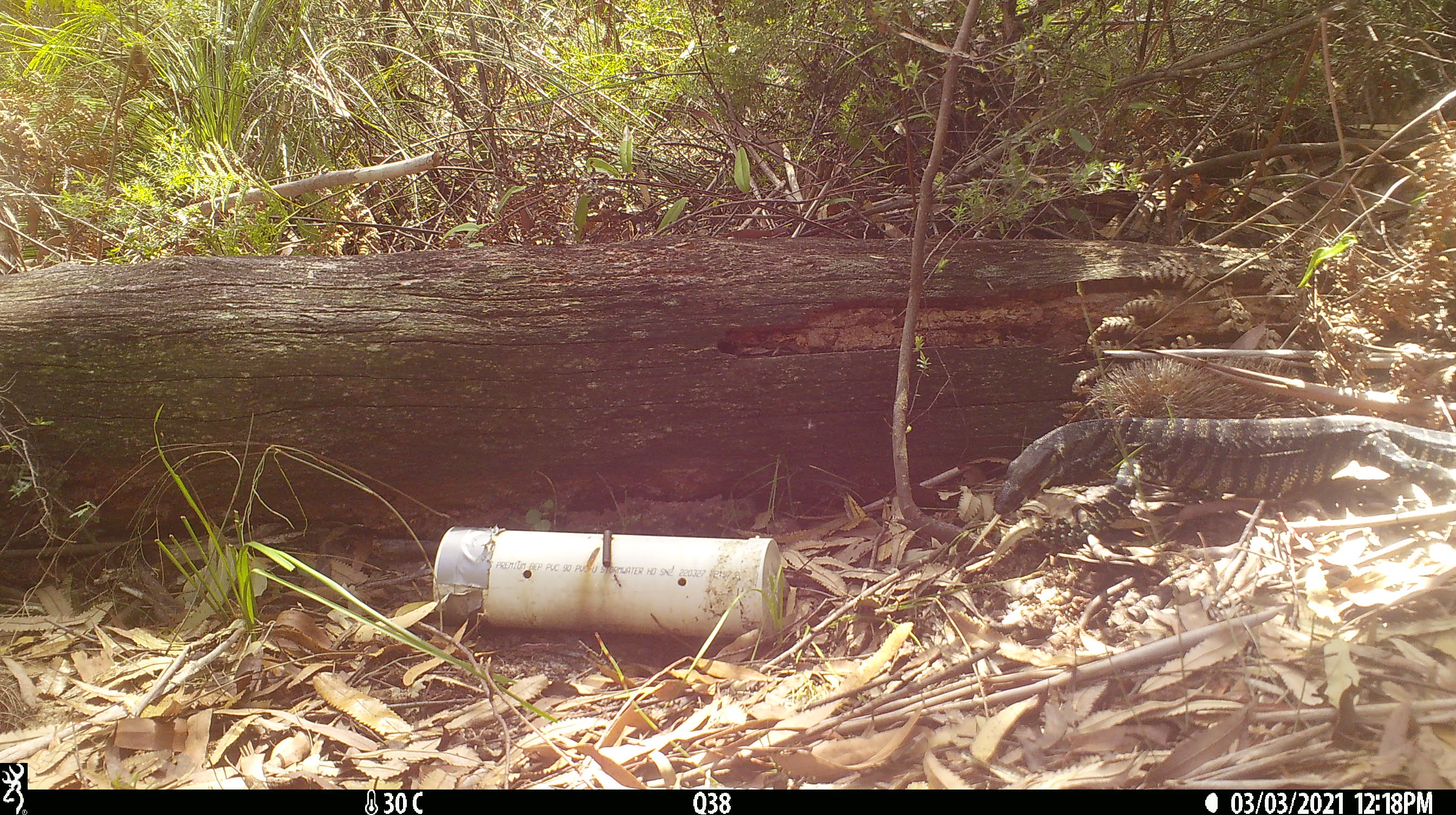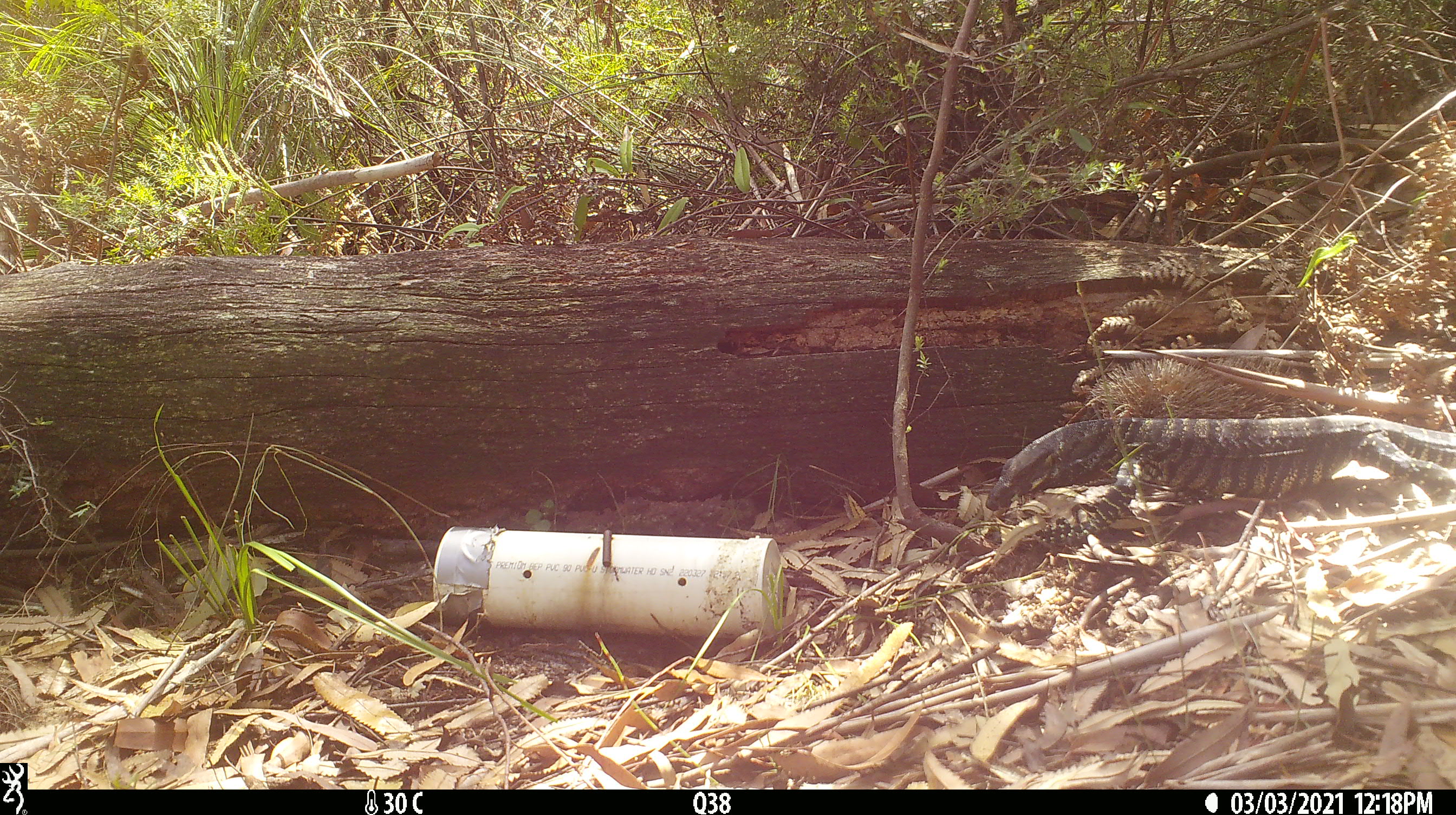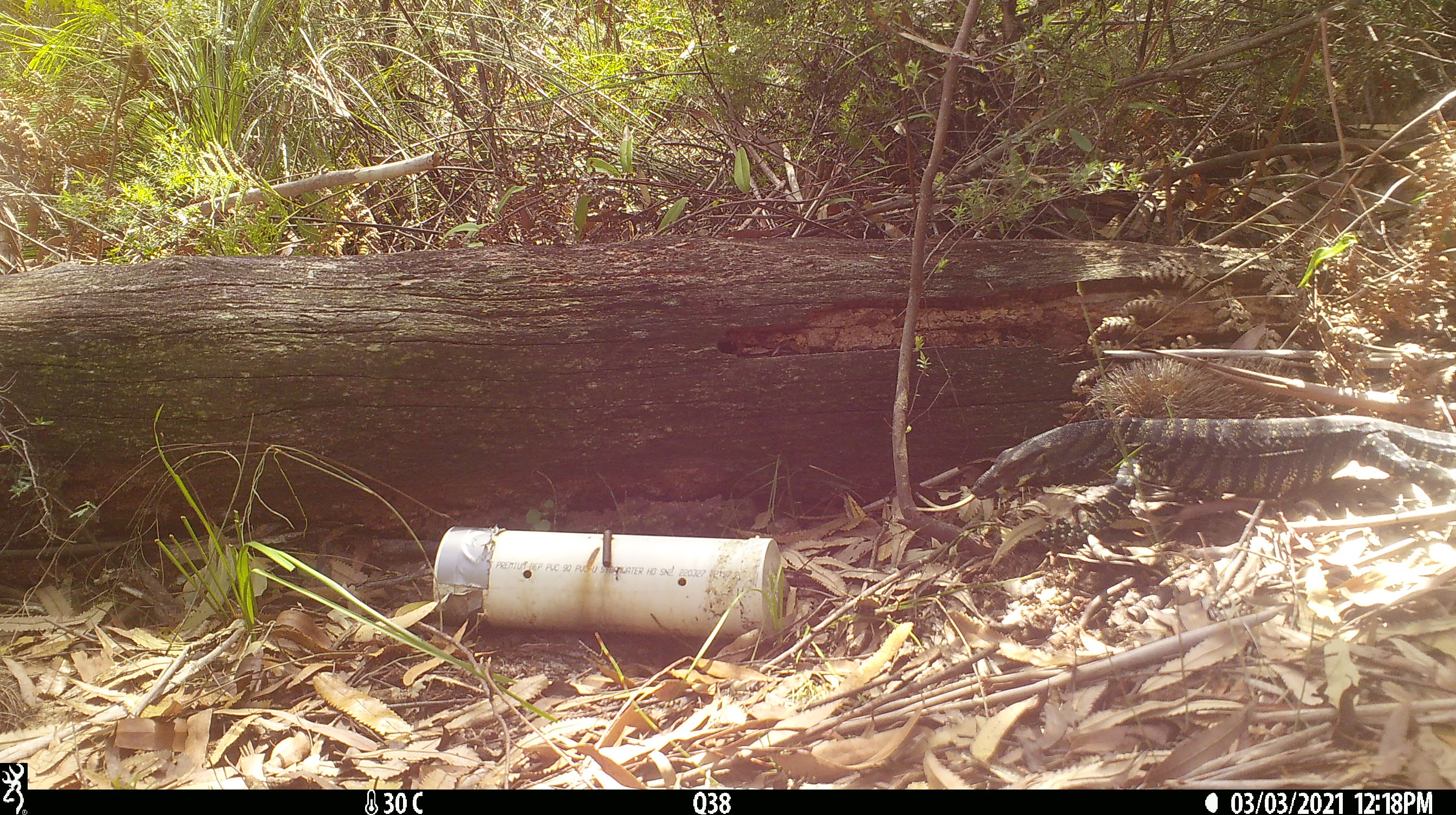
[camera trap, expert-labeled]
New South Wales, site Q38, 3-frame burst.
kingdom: Animalia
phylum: Chordata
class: Reptilia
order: Squamata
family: Varanidae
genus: Varanus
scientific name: Varanus varius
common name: lace monitor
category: goanna